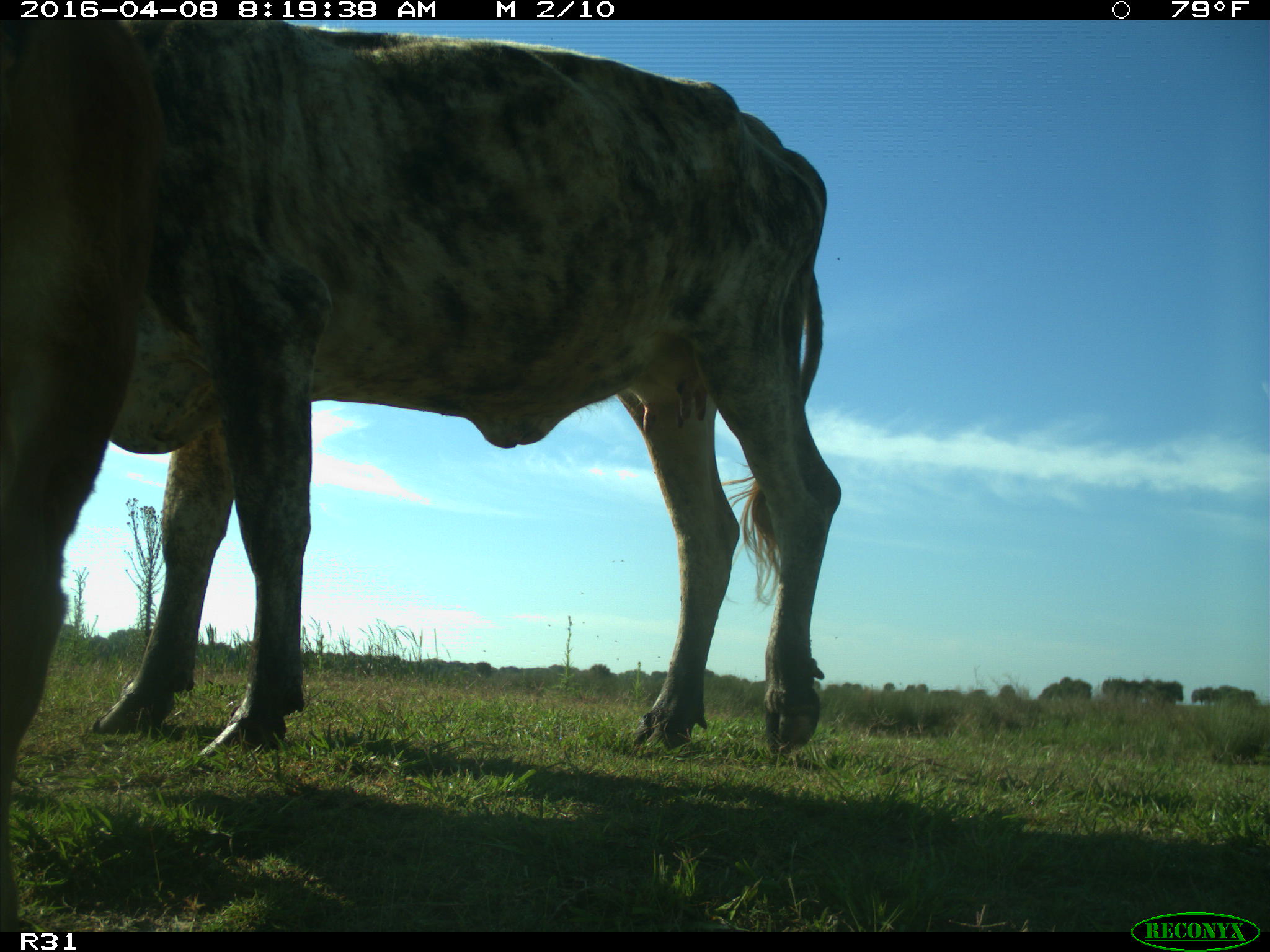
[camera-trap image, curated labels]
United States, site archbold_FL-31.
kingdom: Animalia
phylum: Chordata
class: Mammalia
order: Artiodactyla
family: Bovidae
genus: Bos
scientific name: Bos taurus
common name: domestic cow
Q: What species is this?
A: Bos taurus (domestic cow).